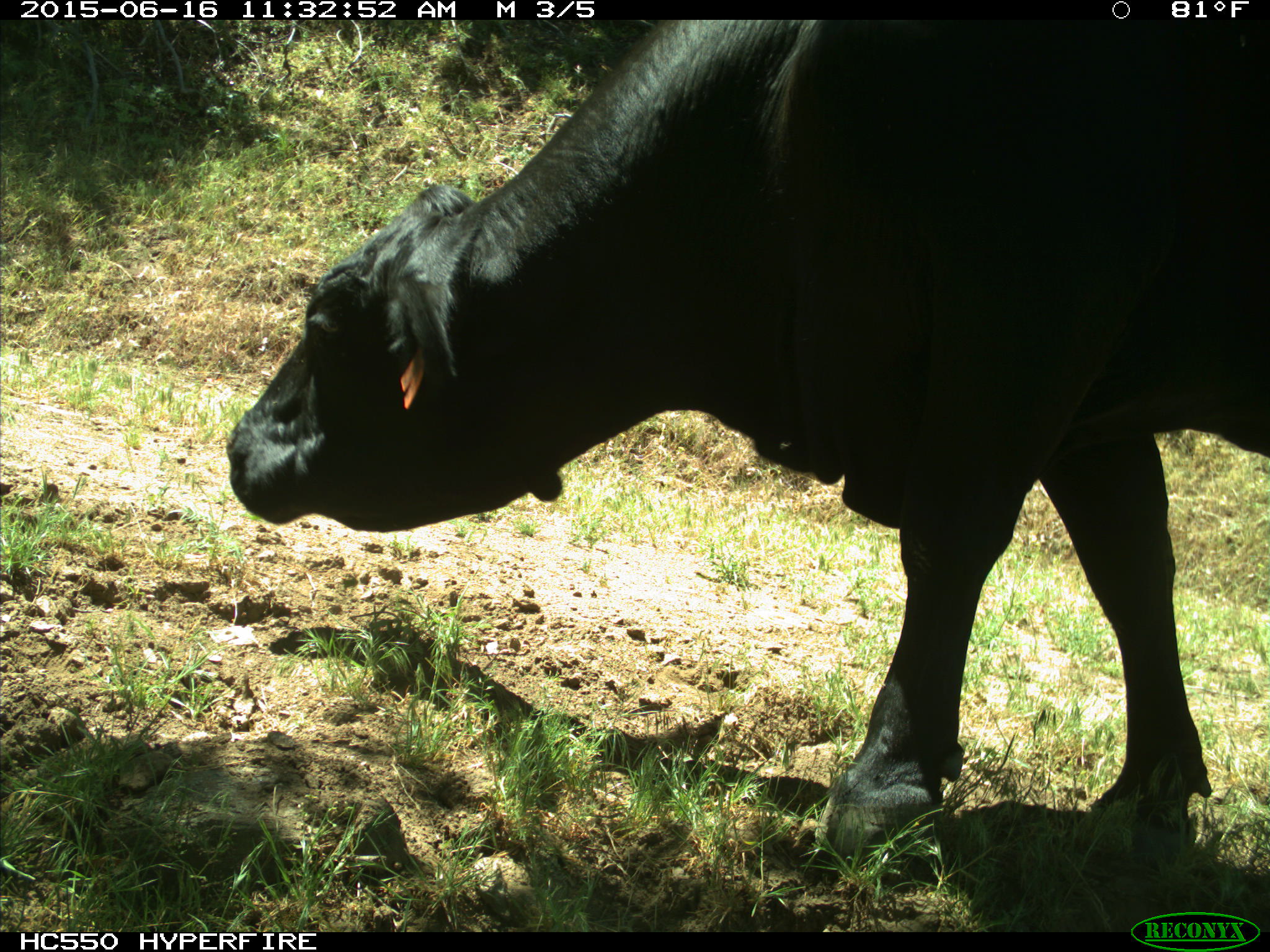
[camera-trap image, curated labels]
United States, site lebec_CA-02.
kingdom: Animalia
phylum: Chordata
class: Mammalia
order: Artiodactyla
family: Bovidae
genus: Bos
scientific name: Bos taurus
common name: domestic cow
Bos taurus (domestic cow).